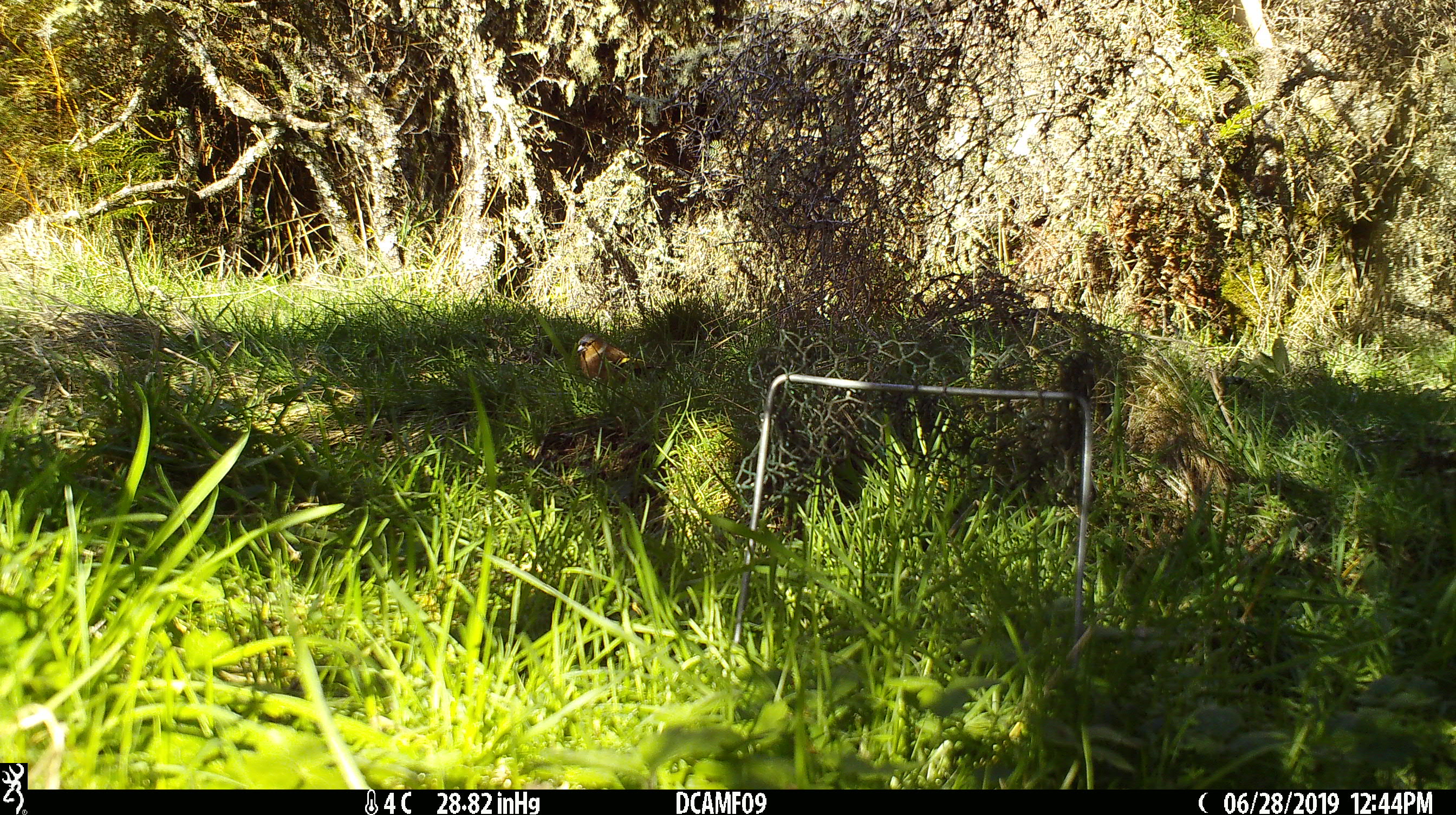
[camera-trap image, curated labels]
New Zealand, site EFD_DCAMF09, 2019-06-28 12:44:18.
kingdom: Animalia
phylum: Chordata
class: Aves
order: Passeriformes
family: Fringillidae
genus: Fringilla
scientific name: Fringilla coelebs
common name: common chaffinch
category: chaffinch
Chaffinch (common chaffinch) (Fringilla coelebs).